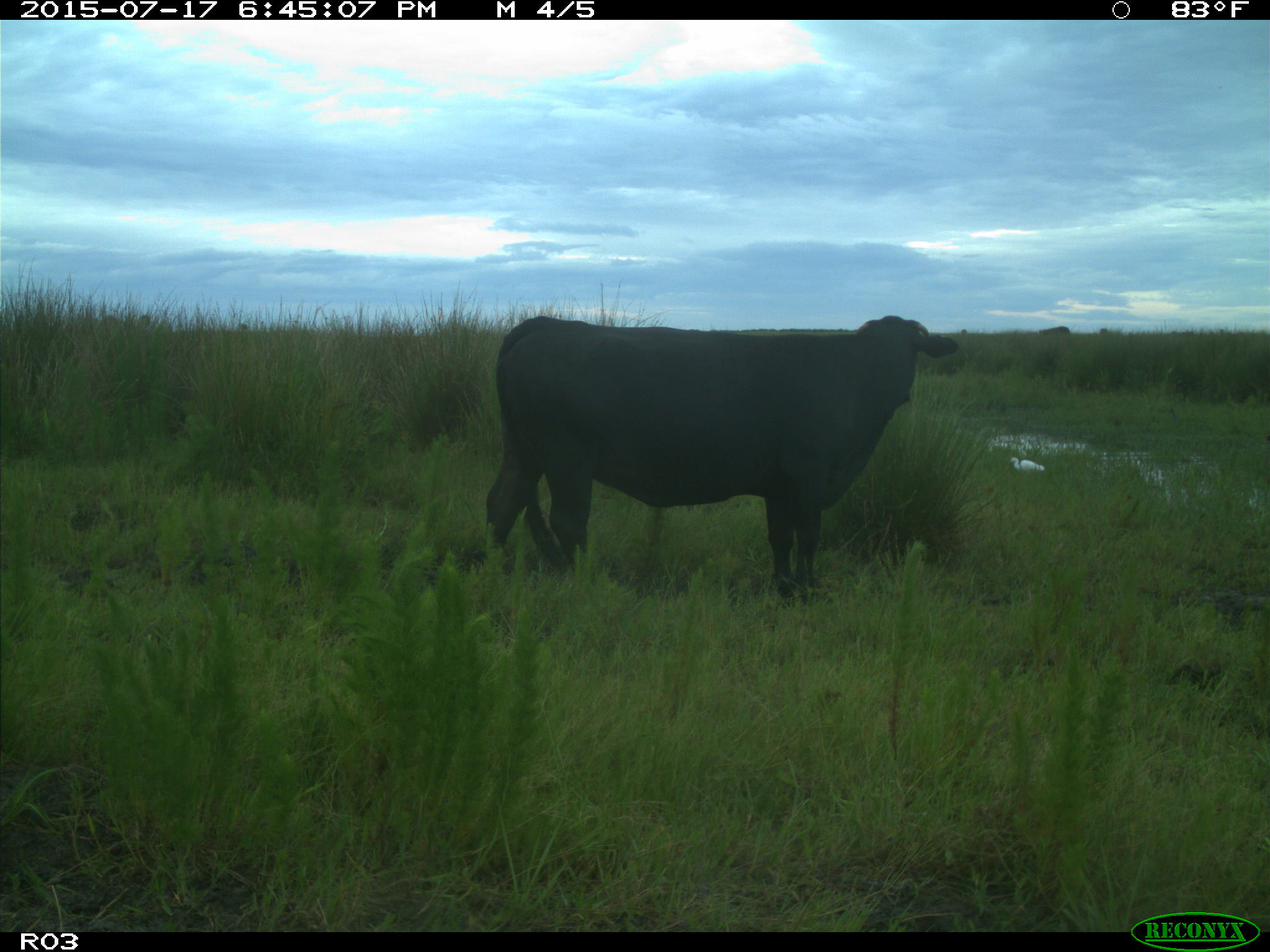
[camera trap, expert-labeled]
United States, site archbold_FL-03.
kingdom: Animalia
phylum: Chordata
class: Mammalia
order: Artiodactyla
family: Bovidae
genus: Bos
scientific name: Bos taurus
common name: domestic cow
Bos taurus (domestic cow).